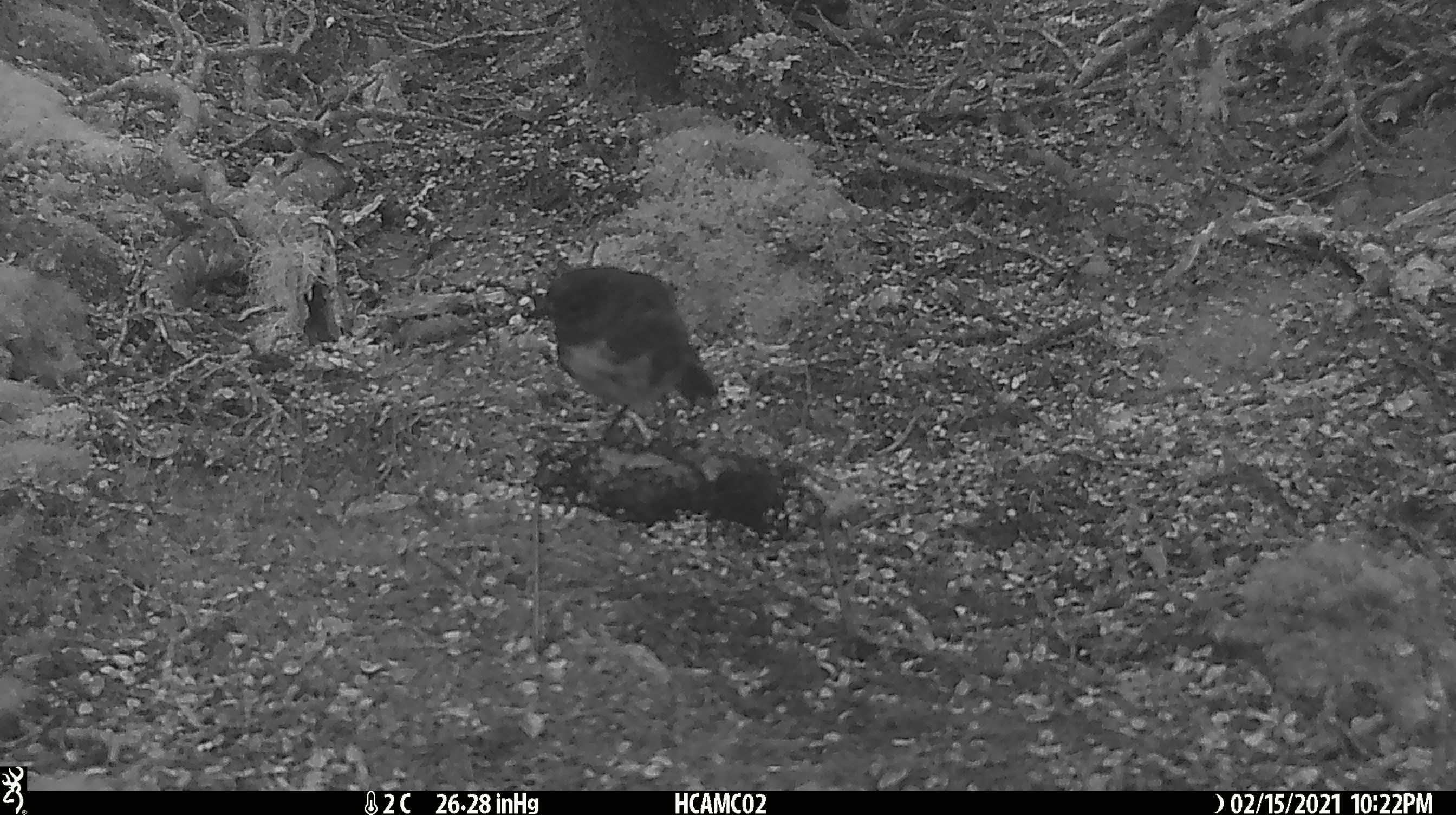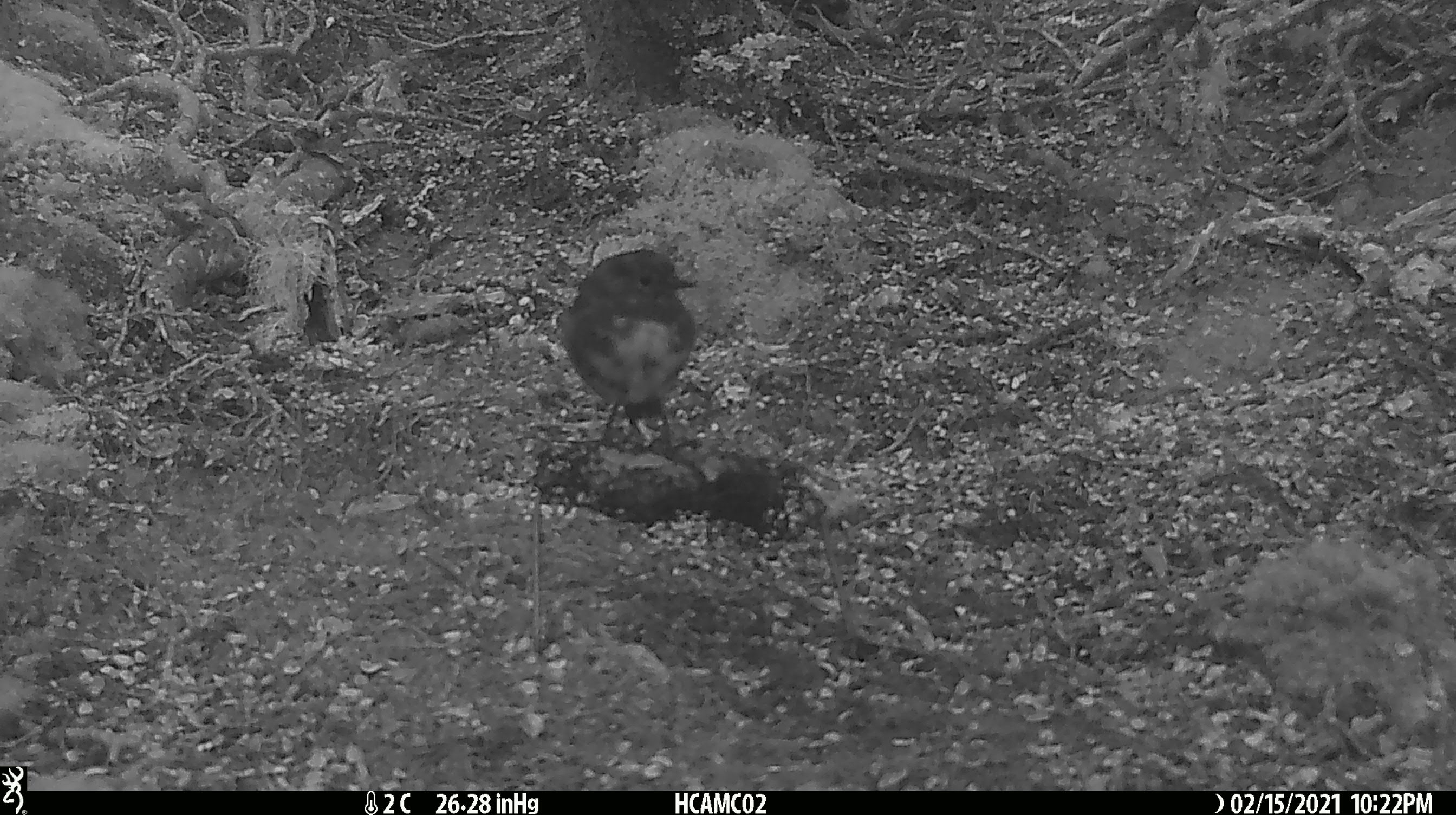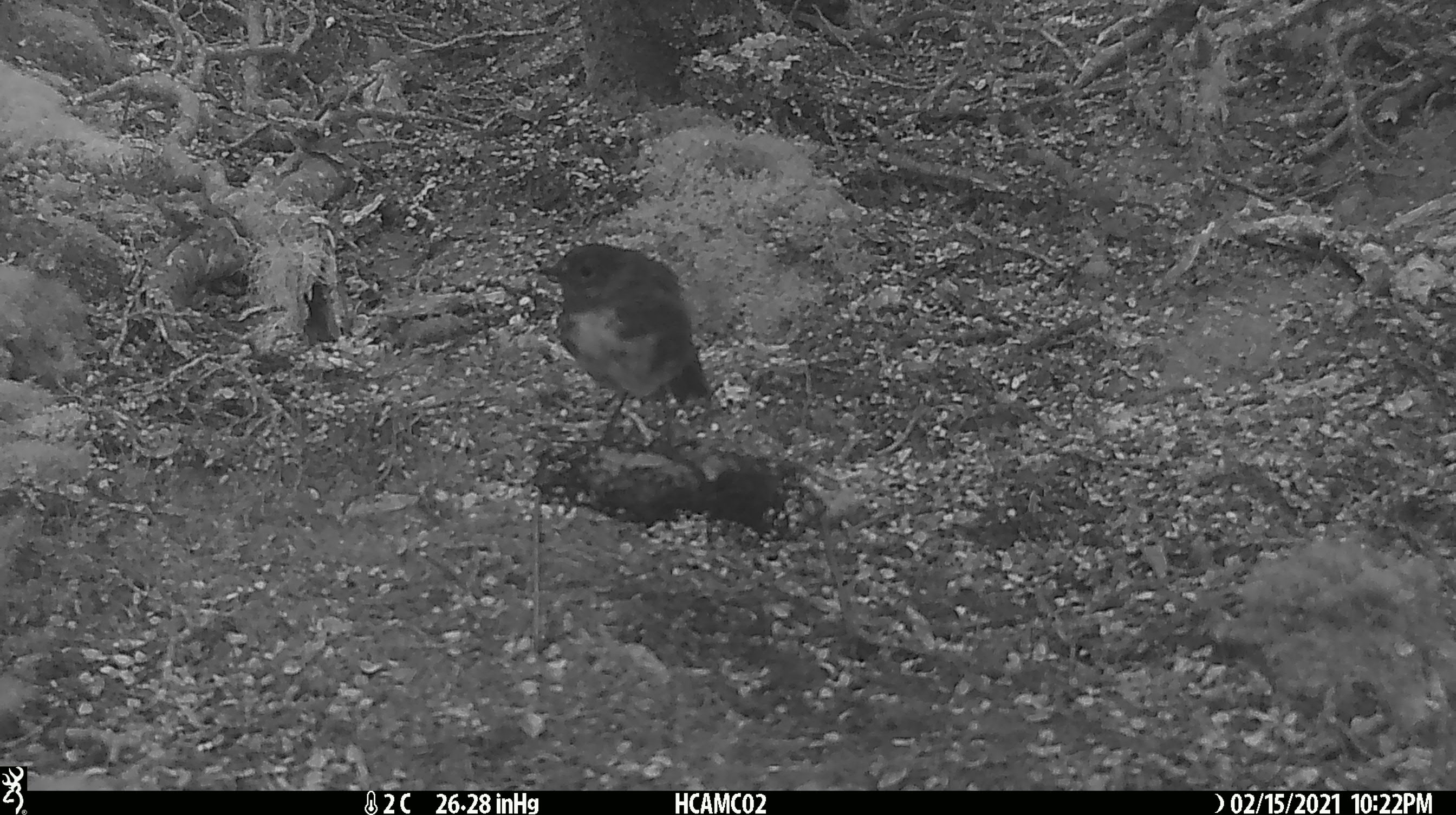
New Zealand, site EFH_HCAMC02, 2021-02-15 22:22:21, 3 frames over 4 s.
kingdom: Animalia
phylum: Chordata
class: Aves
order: Passeriformes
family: Petroicidae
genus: Petroica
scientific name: Petroica australis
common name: new zealand robin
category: robin